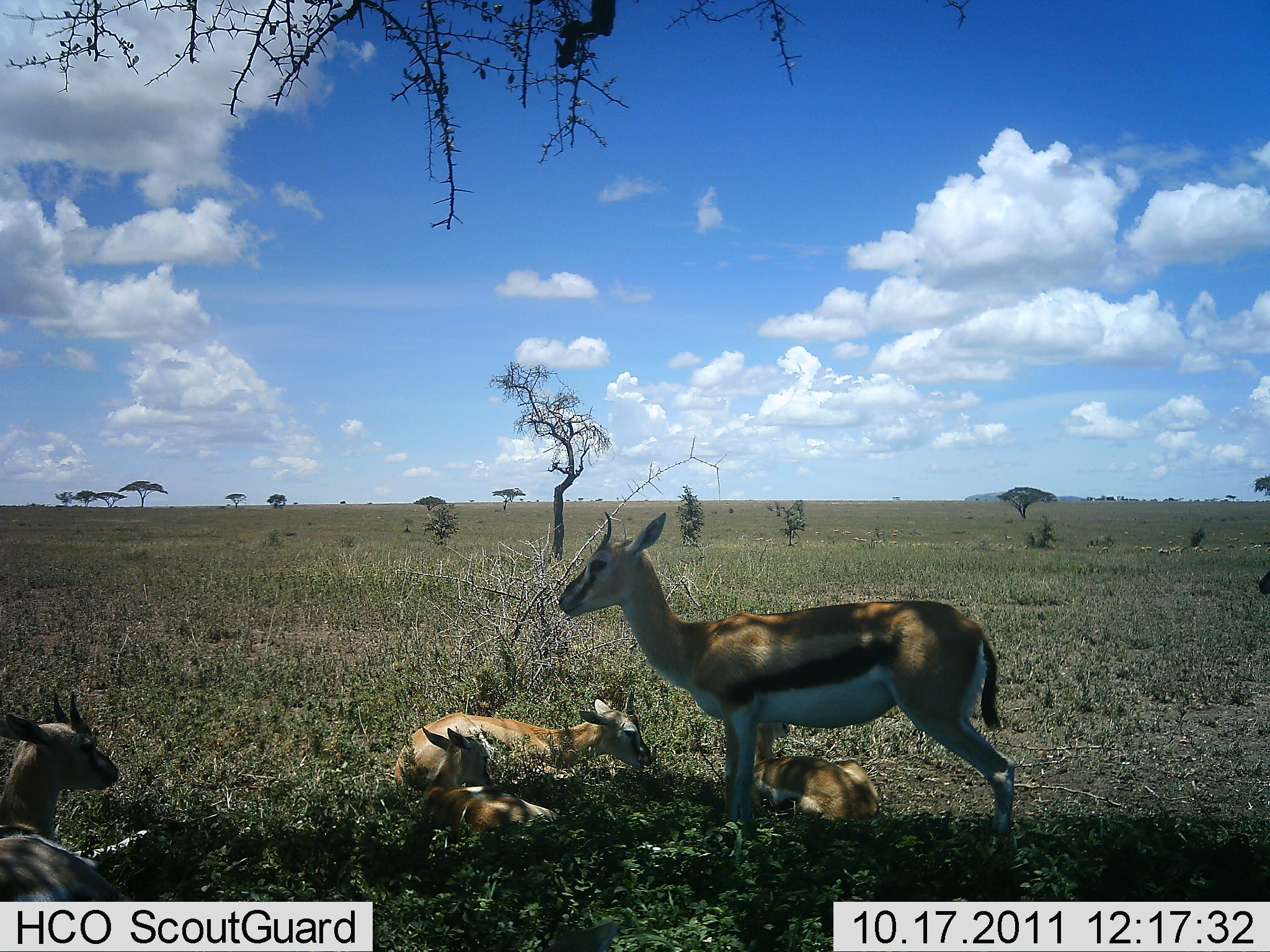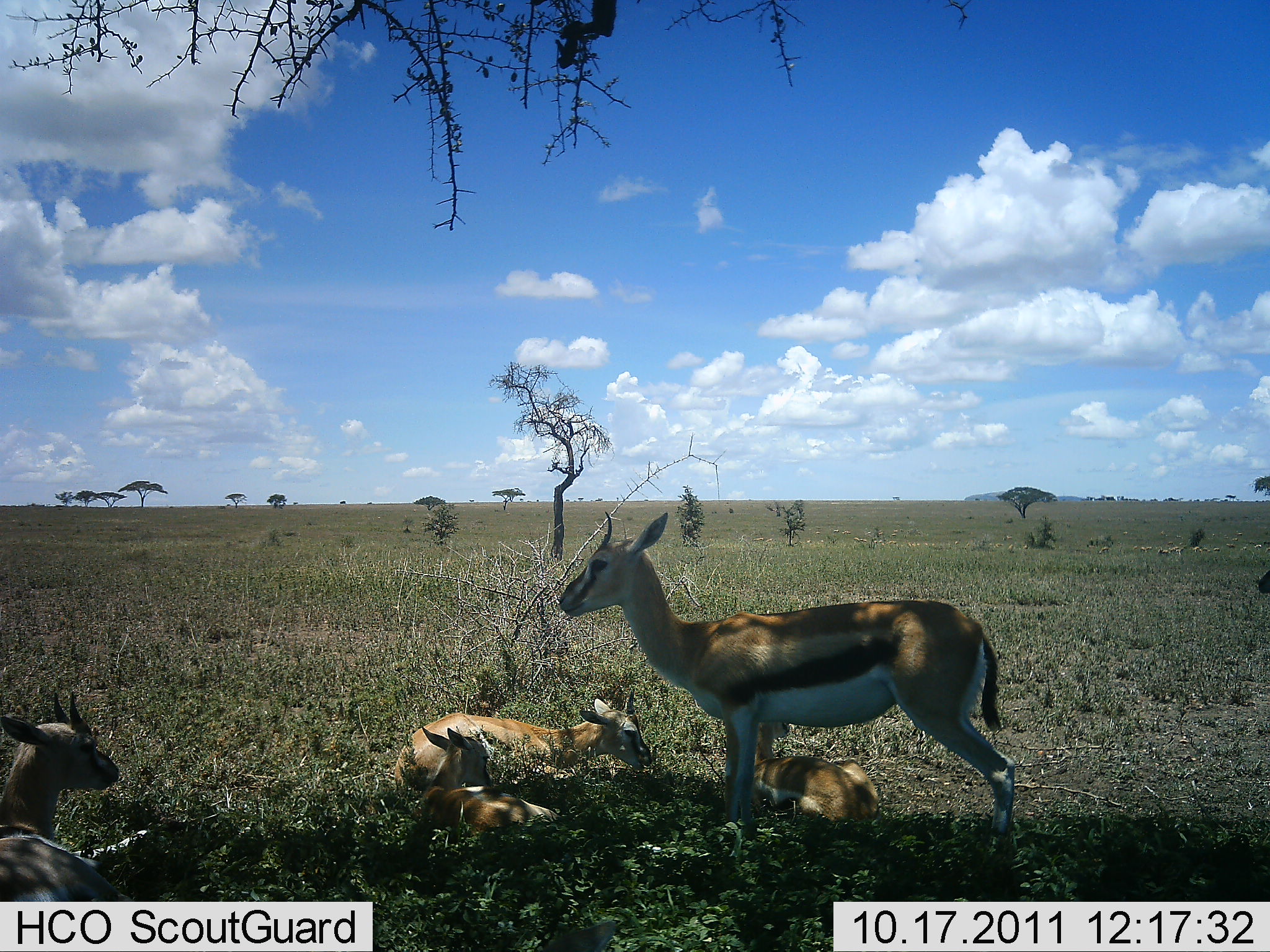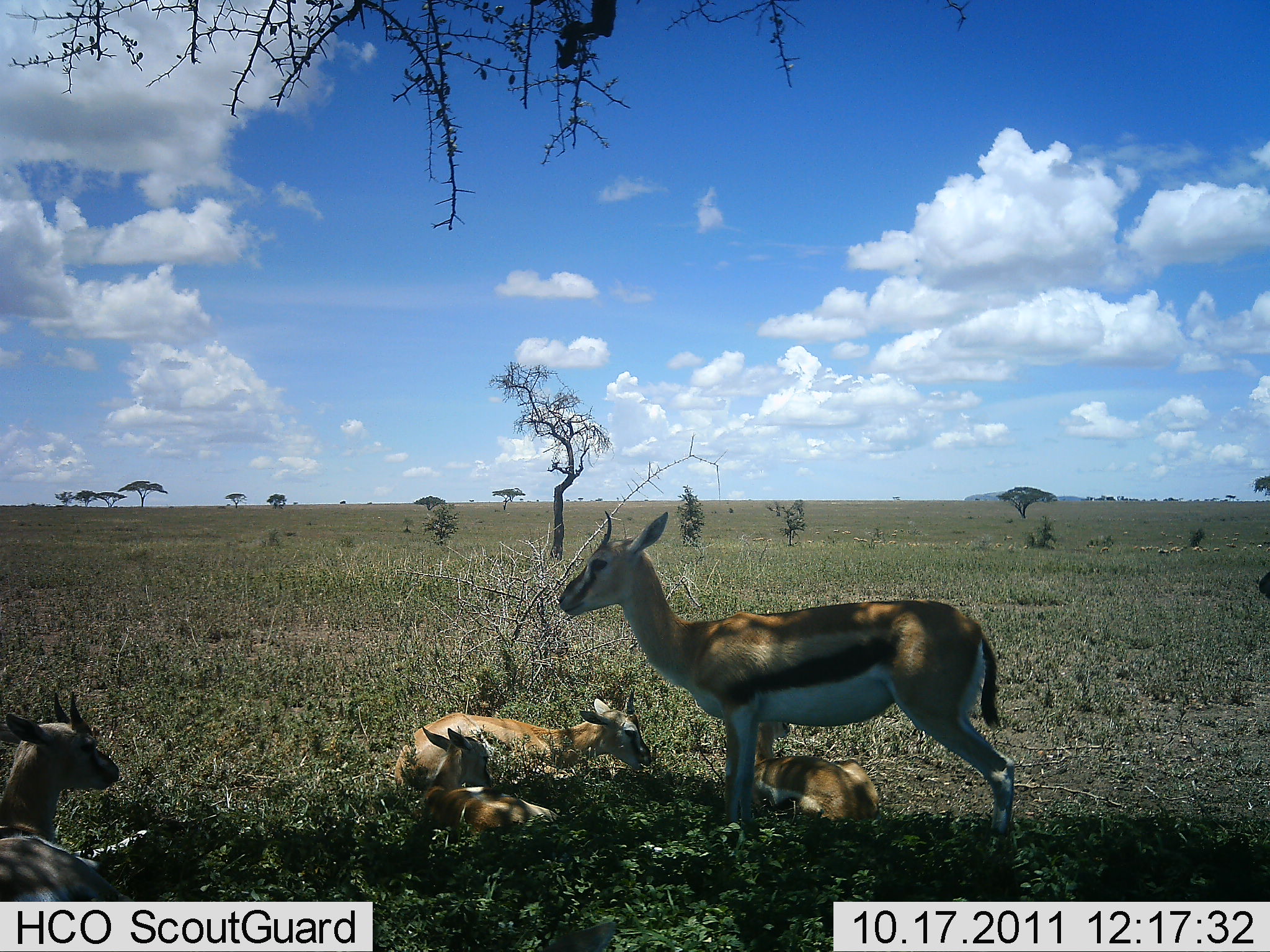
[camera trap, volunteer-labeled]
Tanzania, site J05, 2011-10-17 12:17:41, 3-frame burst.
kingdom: Animalia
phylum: Chordata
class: Mammalia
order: Artiodactyla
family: Bovidae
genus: Eudorcas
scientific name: Eudorcas thomsonii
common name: thomson's gazelle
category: gazellethomsons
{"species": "gazellethomsons (thomson's gazelle) (Eudorcas thomsonii)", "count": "5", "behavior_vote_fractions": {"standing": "69%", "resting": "100%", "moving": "8%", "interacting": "0%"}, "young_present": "62%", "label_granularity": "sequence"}